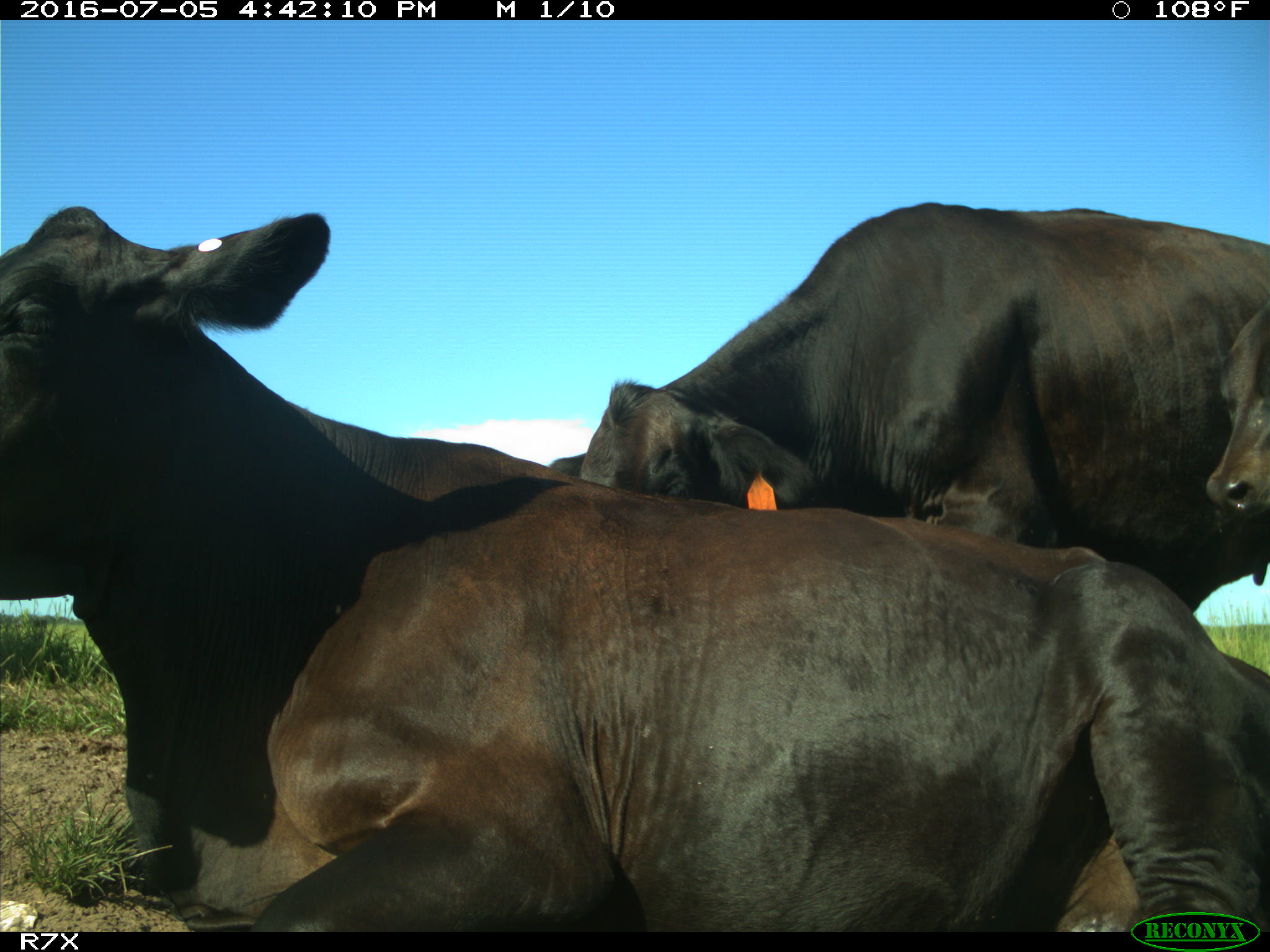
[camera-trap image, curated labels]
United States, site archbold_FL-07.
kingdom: Animalia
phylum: Chordata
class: Mammalia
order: Artiodactyla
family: Bovidae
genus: Bos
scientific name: Bos taurus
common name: domestic cow